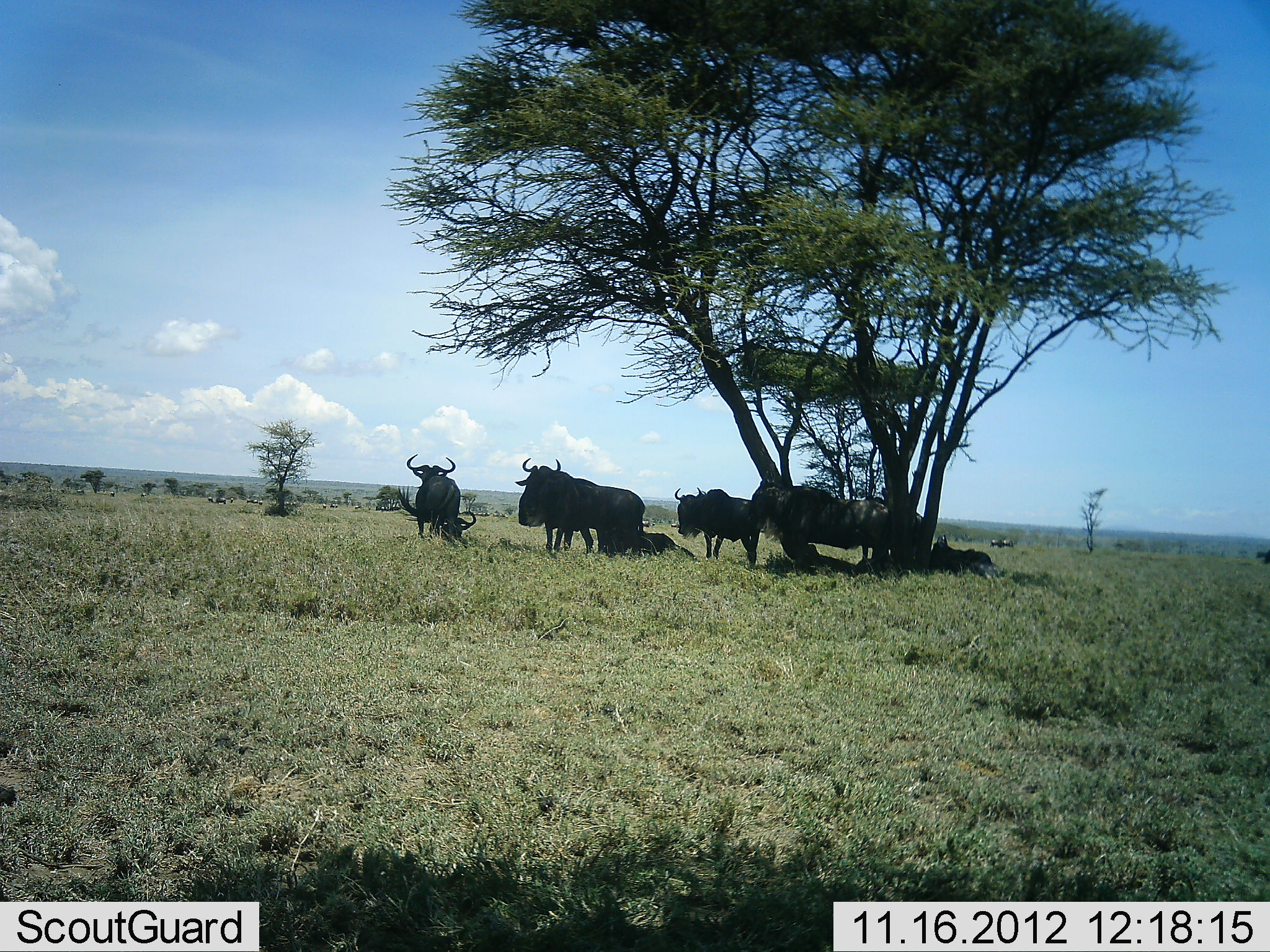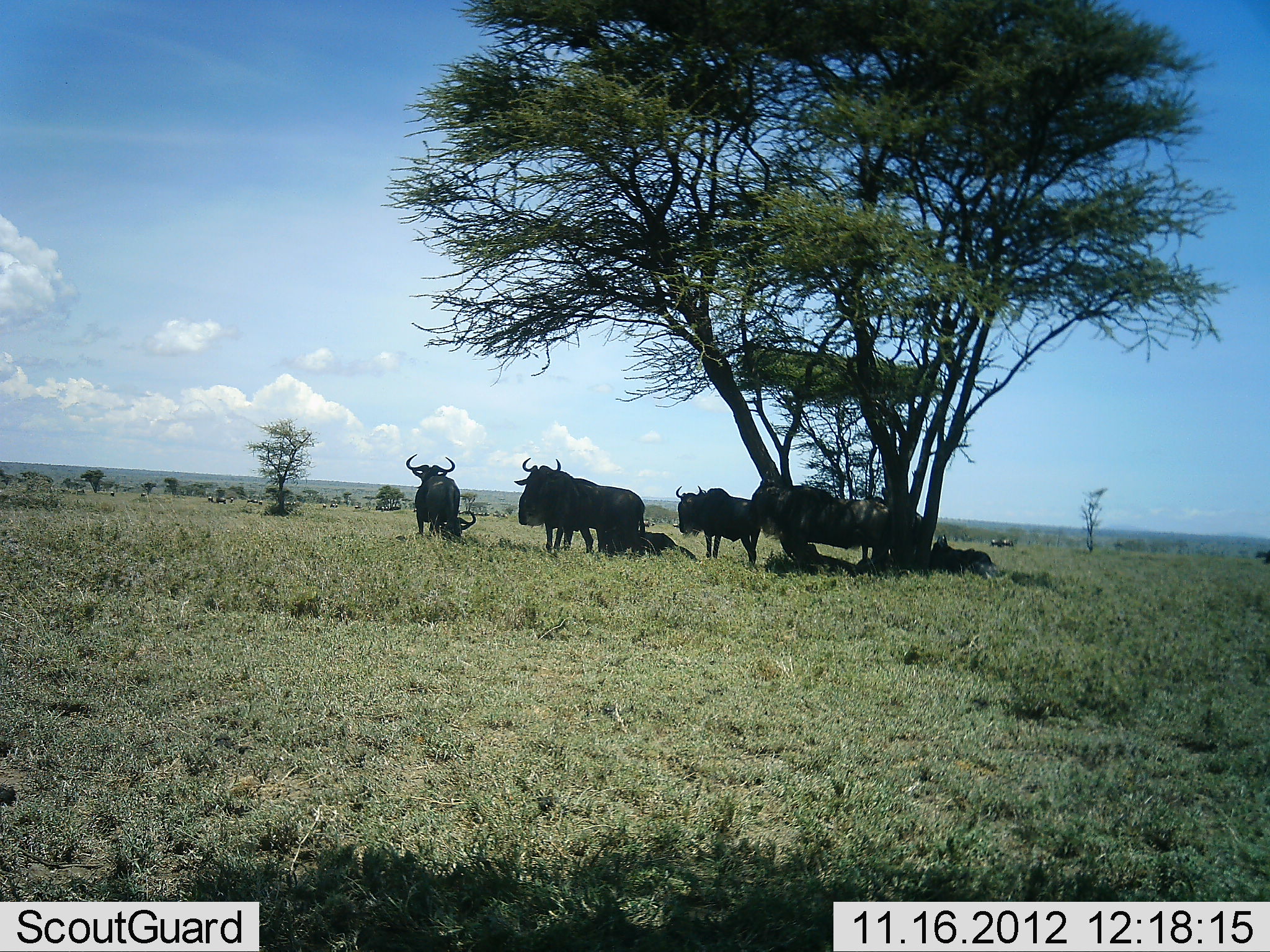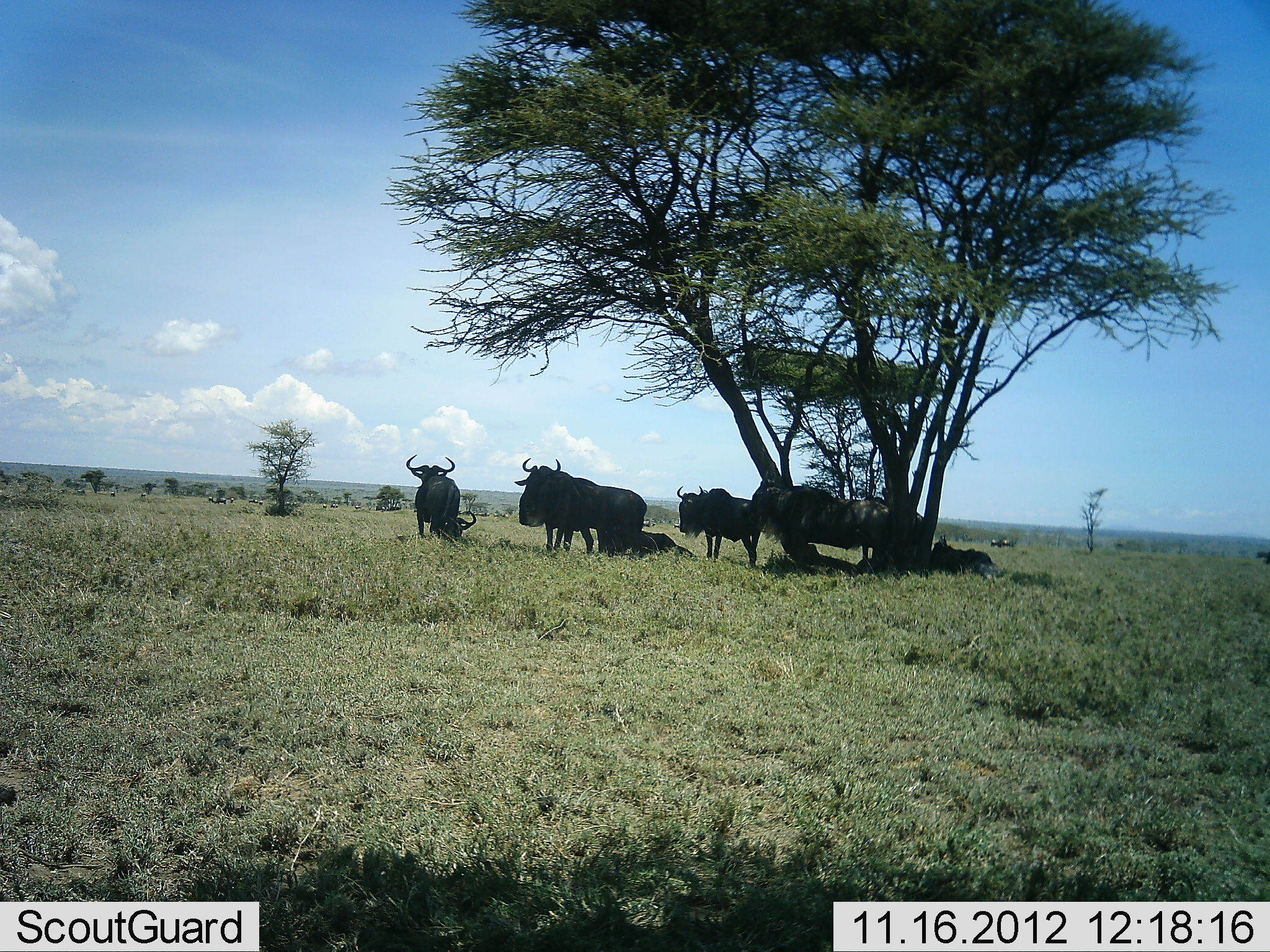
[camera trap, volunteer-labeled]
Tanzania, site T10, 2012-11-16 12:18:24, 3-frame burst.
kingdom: Animalia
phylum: Chordata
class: Mammalia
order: Artiodactyla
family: Bovidae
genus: Connochaetes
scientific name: Connochaetes taurinus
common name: blue wildebeest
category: wildebeest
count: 8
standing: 60%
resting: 100%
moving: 0%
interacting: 0%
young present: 20%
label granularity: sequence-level